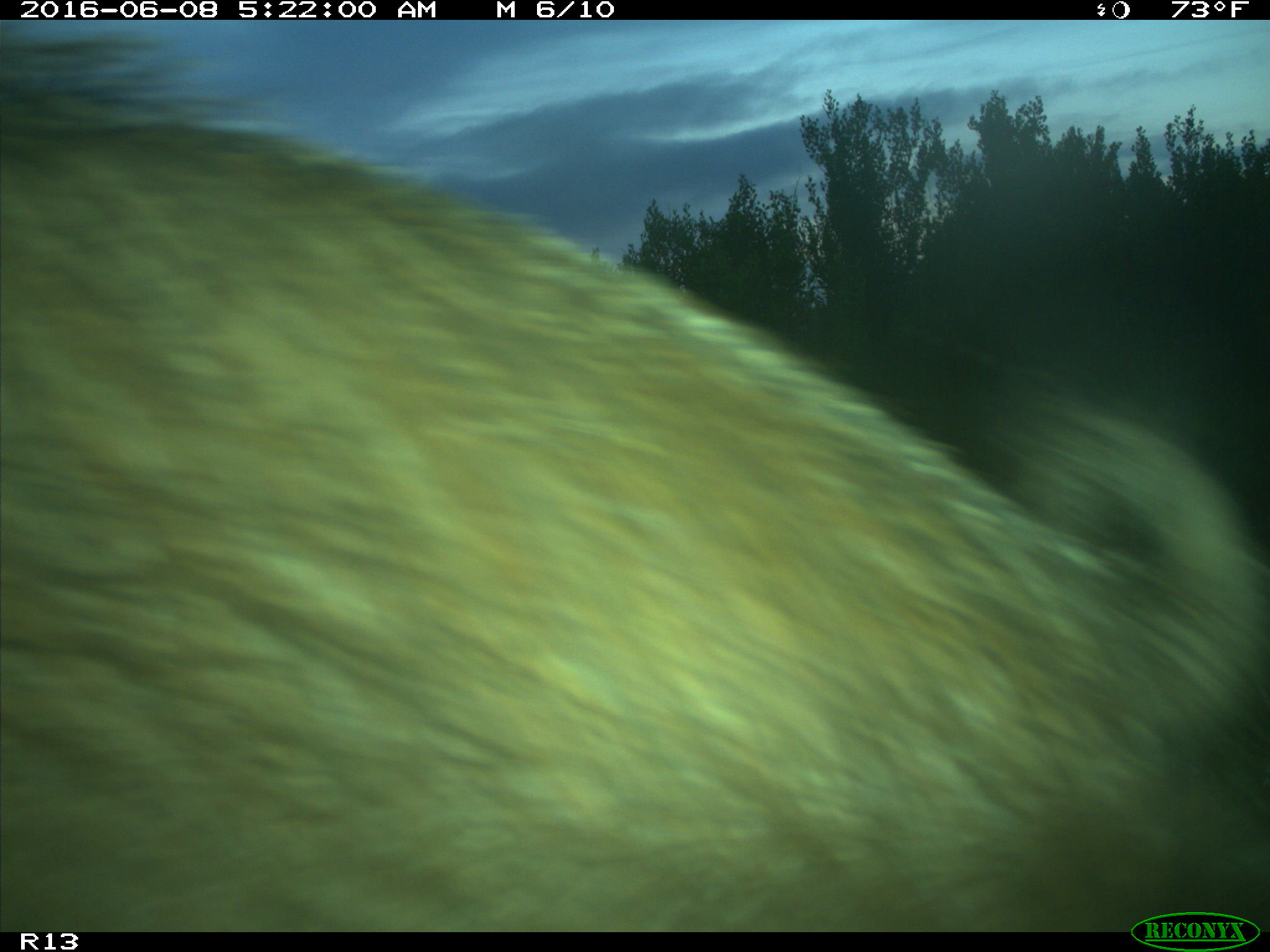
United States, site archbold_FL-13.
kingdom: Animalia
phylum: Chordata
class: Mammalia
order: Artiodactyla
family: Suidae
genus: Sus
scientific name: Sus scrofa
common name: wild boar